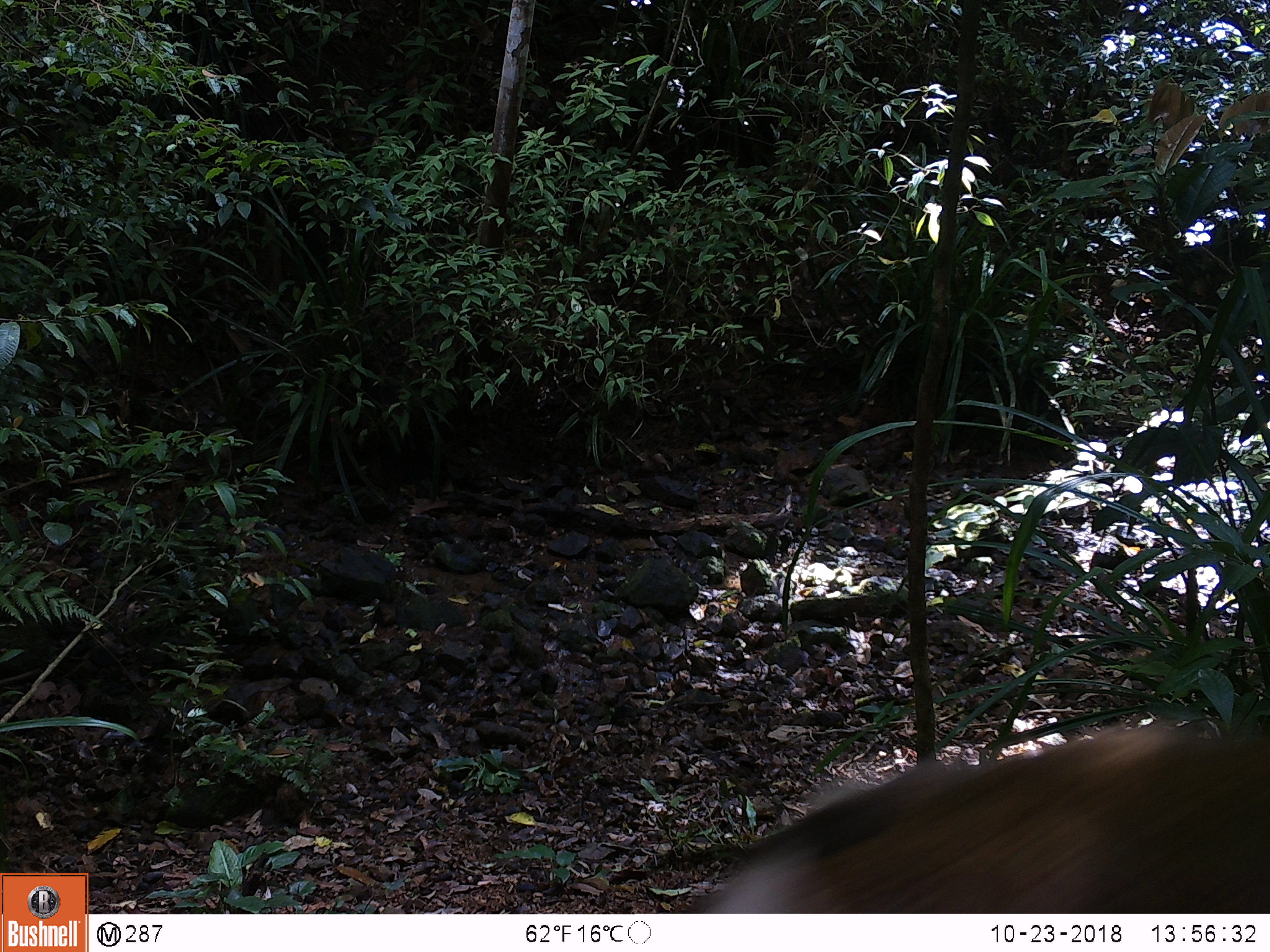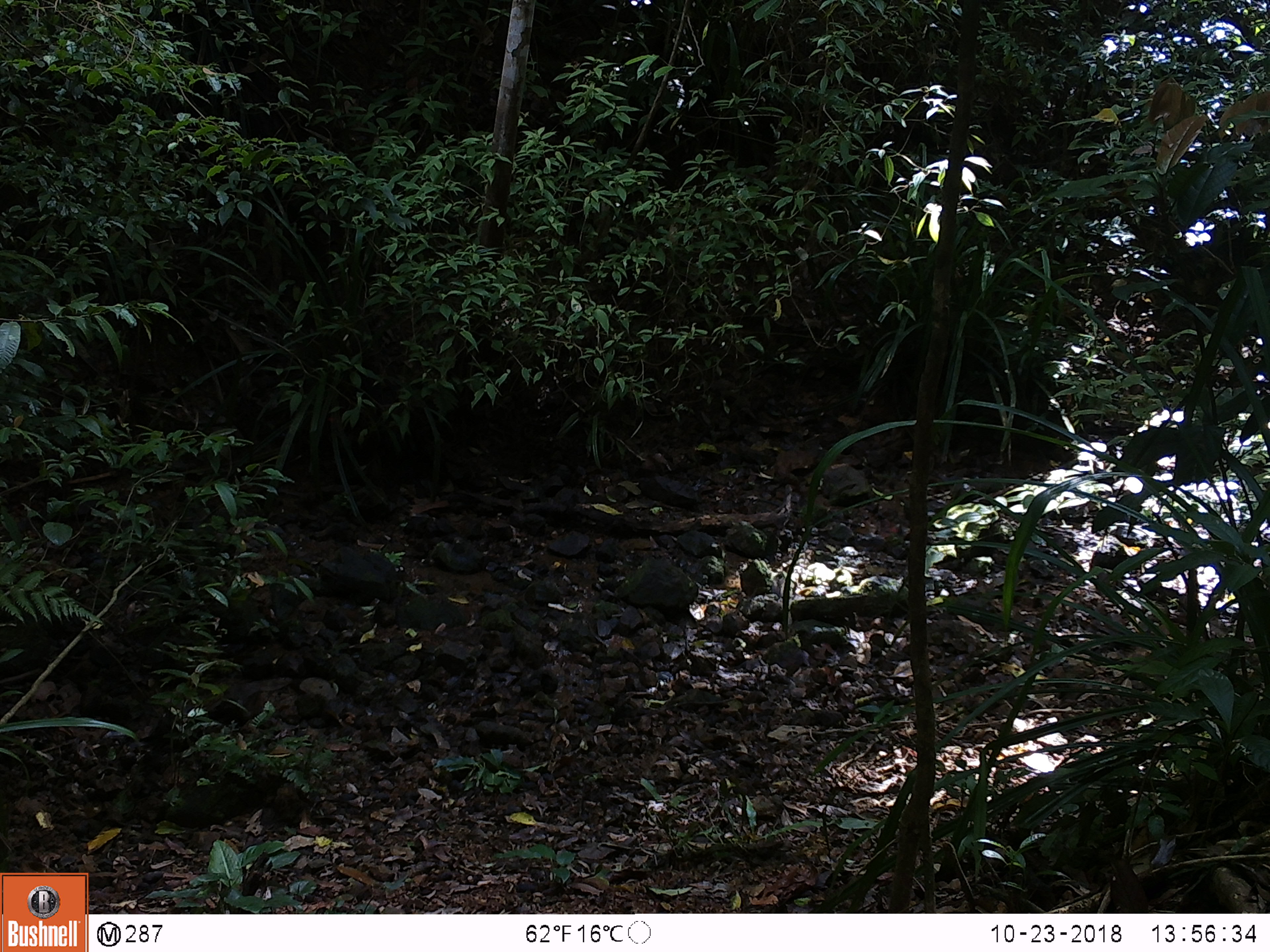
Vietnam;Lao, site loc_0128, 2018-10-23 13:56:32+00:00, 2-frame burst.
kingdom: Animalia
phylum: Chordata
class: Mammalia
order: Primates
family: Cercopithecidae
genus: Macaca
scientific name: Macaca nemestrina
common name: pig-tailed macaque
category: pig tailed macaque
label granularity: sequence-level